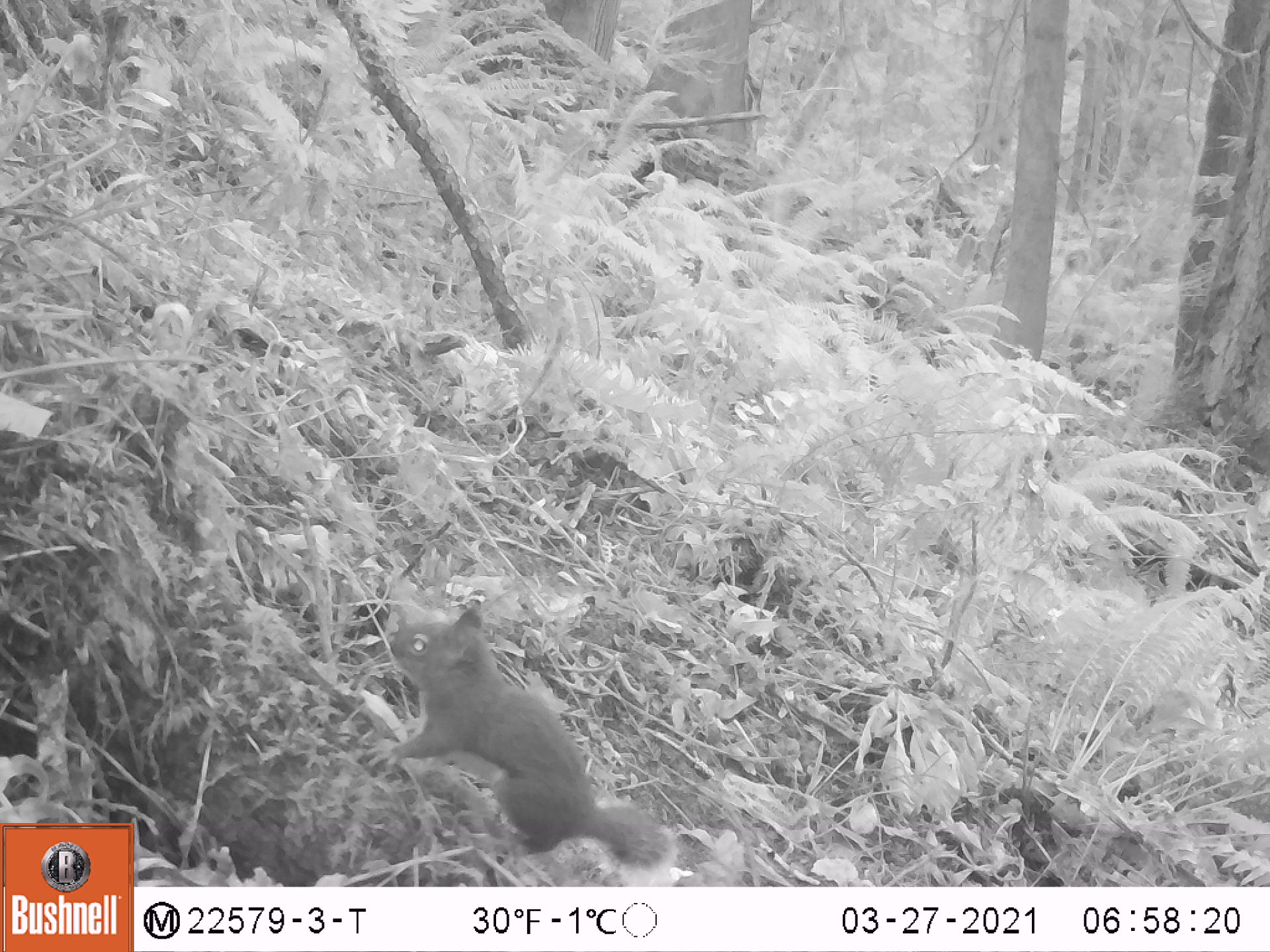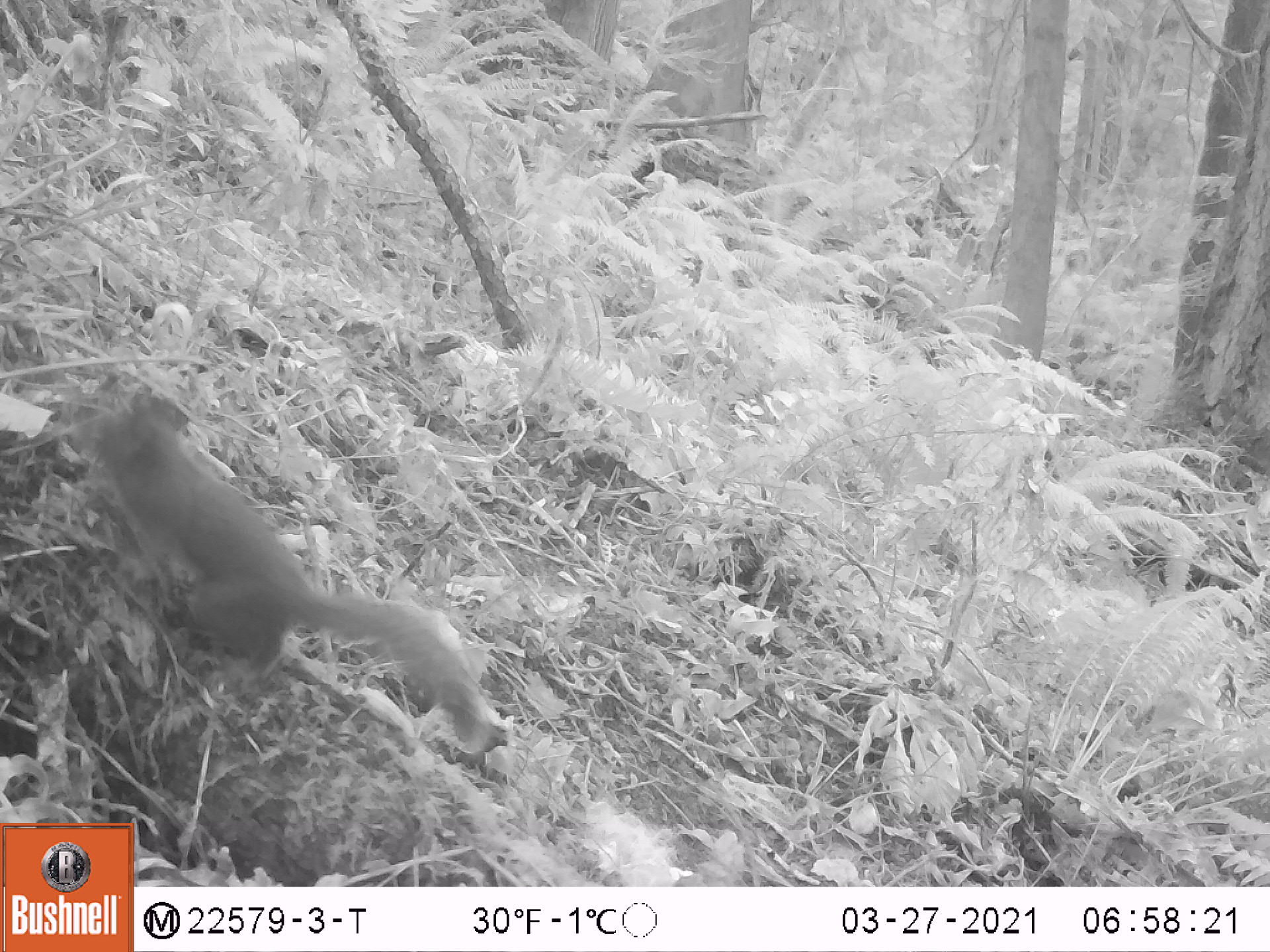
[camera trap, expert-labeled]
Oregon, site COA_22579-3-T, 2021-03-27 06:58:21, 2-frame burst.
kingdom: Animalia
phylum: Chordata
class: Mammalia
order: Rodentia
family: Sciuridae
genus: Tamiasciurus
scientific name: Tamiasciurus douglasii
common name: douglas squirrel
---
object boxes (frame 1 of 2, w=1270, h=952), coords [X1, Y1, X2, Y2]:
douglas squirrel: [368, 599, 684, 880]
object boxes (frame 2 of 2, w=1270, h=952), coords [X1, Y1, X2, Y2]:
douglas squirrel: [74, 381, 492, 741]